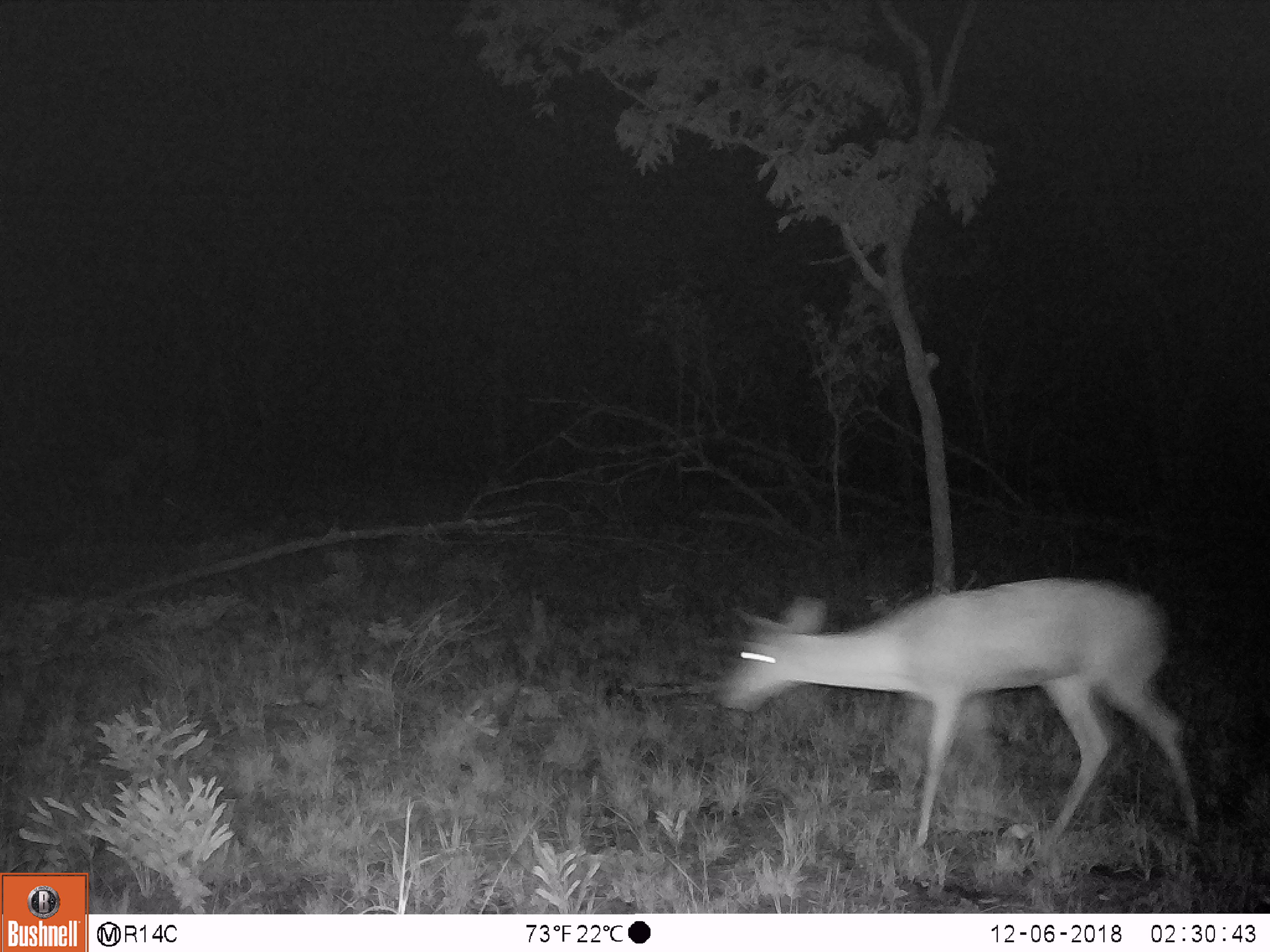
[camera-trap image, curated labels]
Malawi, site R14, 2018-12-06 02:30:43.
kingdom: Animalia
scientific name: Animalia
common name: other animal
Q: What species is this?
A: Other animal (Animalia).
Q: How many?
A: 1.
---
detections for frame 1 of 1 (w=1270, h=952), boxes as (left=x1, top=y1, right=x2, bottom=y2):
other animal: (left=708, top=572, right=1219, bottom=855)